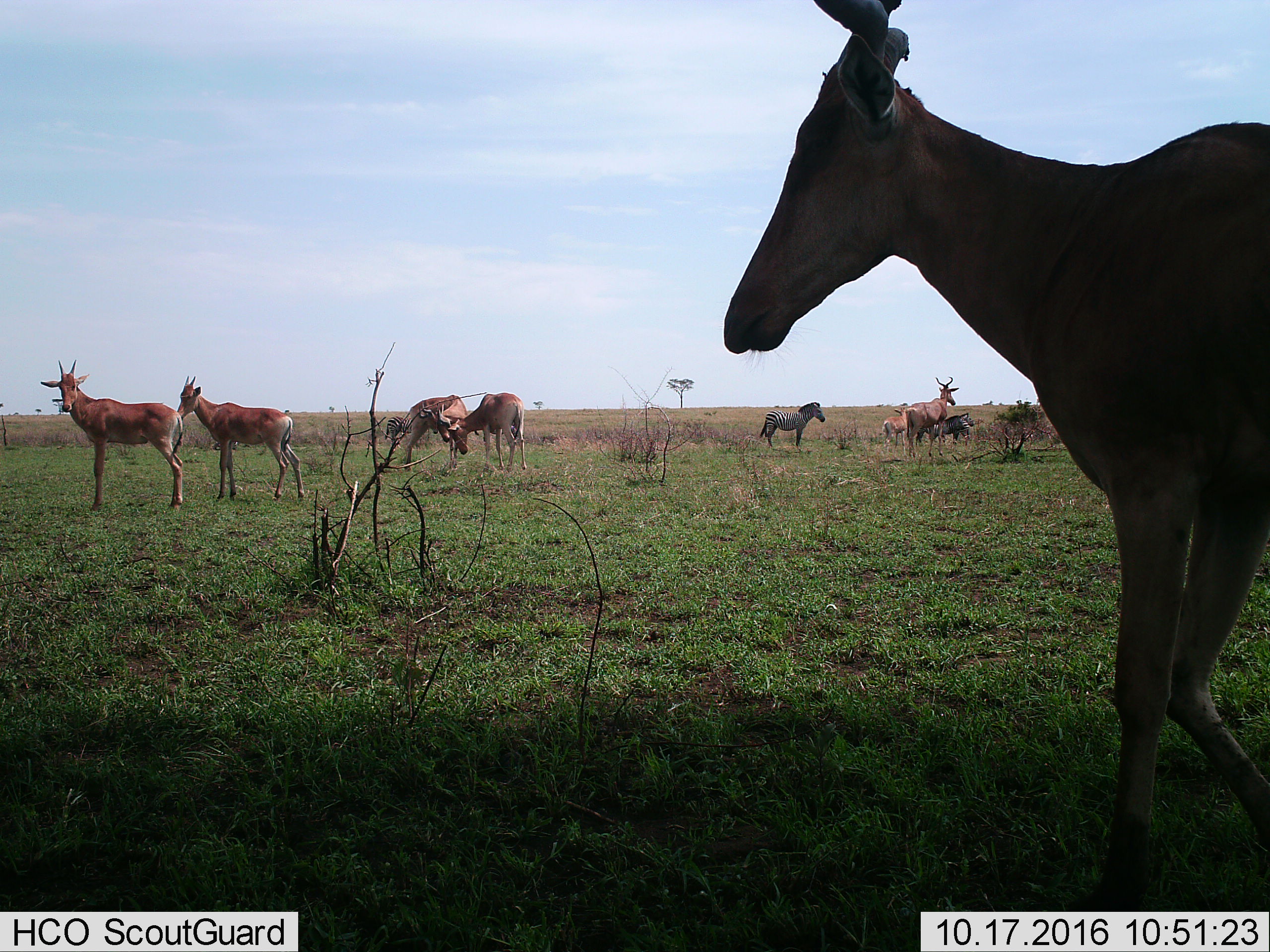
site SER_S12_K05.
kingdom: Animalia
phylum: Chordata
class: Mammalia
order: Artiodactyla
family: Bovidae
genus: Alcelaphus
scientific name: Alcelaphus buselaphus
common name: hartebeest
Hartebeest (Alcelaphus buselaphus), count 7. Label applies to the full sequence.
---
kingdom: Animalia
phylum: Chordata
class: Mammalia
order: Perissodactyla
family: Equidae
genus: Equus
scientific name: Equus quagga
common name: plains zebra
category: zebraplains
Zebraplains (plains zebra) (Equus quagga), count 2. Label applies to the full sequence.